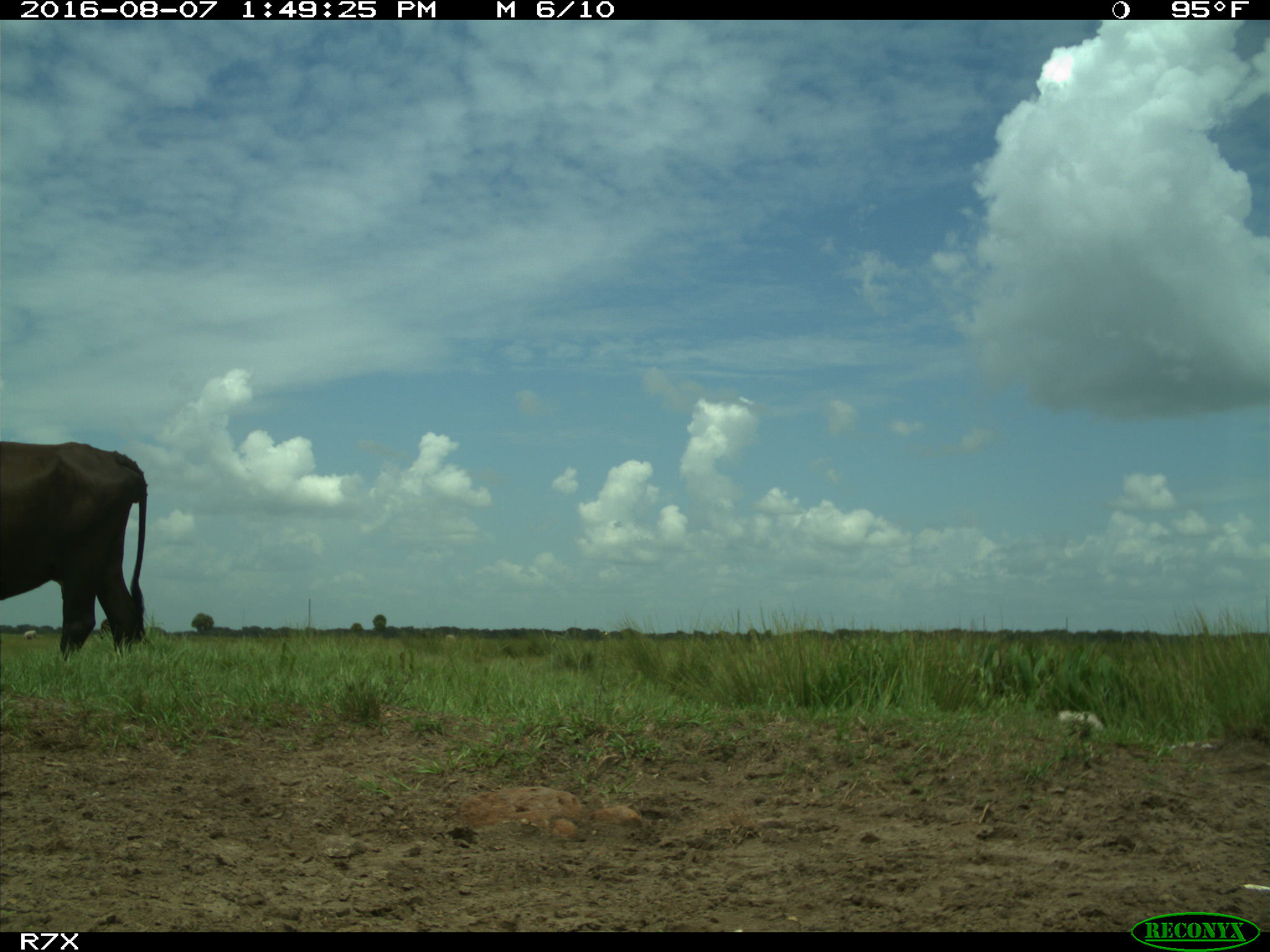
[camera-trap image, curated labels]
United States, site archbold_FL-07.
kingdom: Animalia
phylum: Chordata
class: Mammalia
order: Artiodactyla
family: Bovidae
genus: Bos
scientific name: Bos taurus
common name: domestic cow